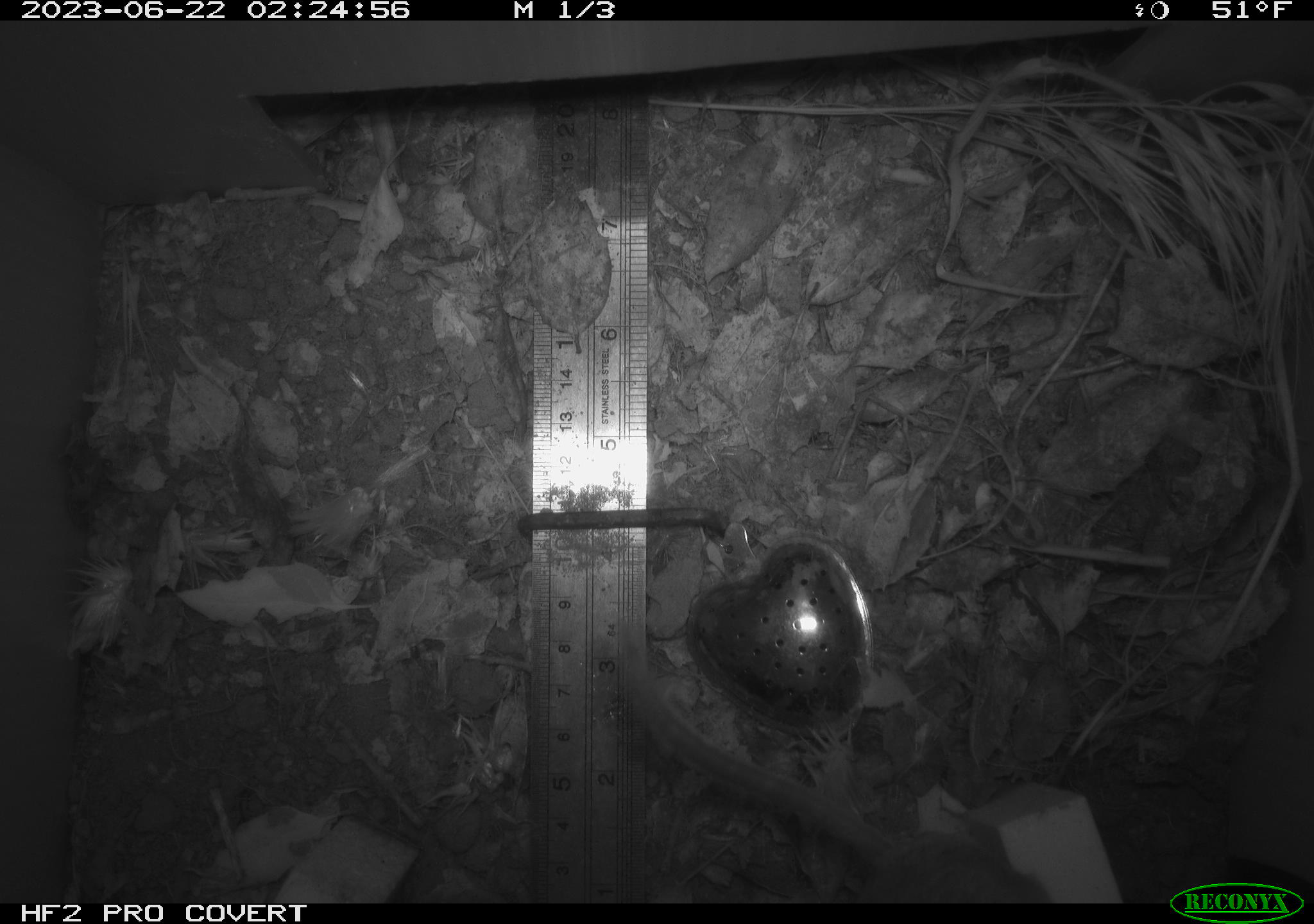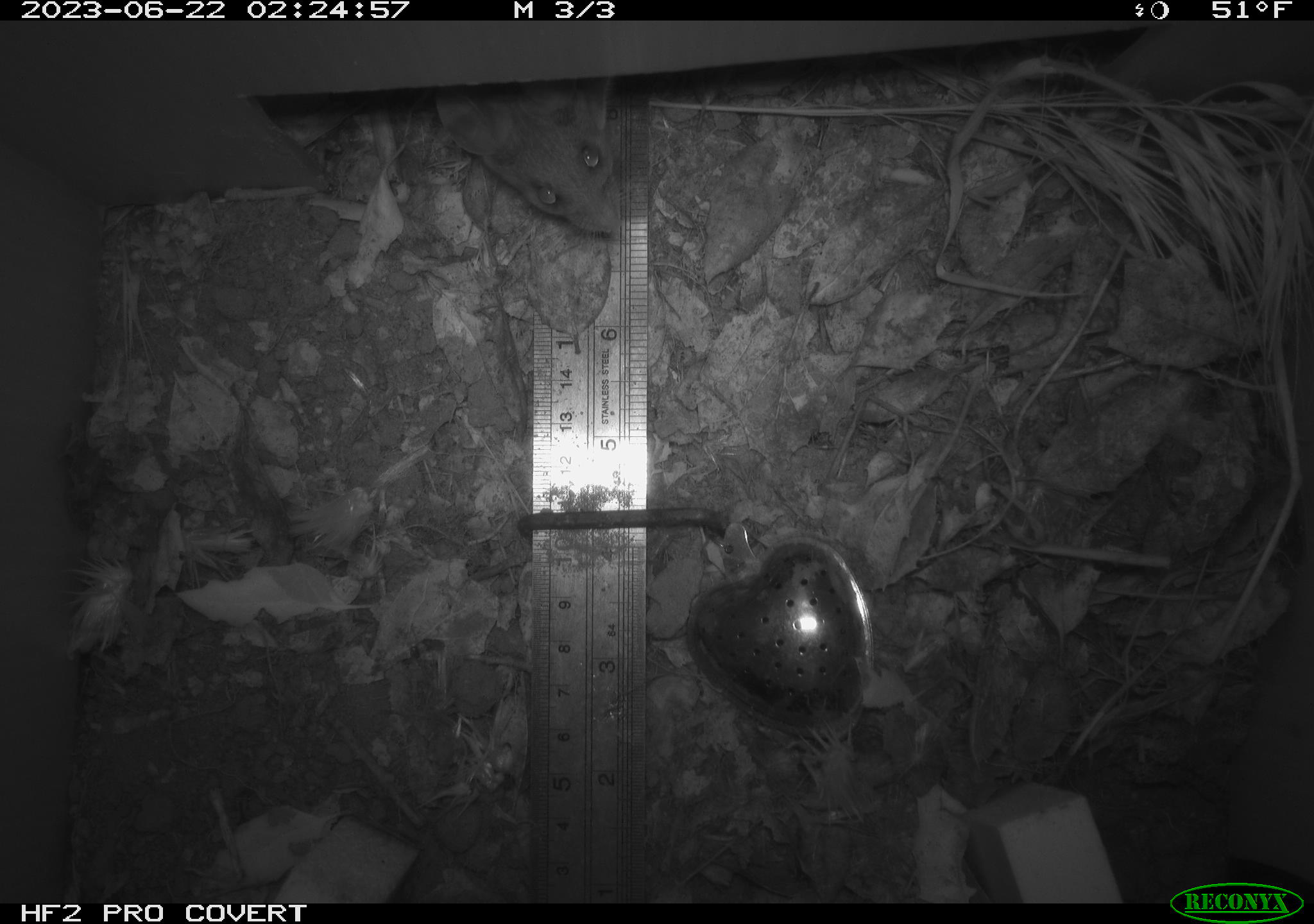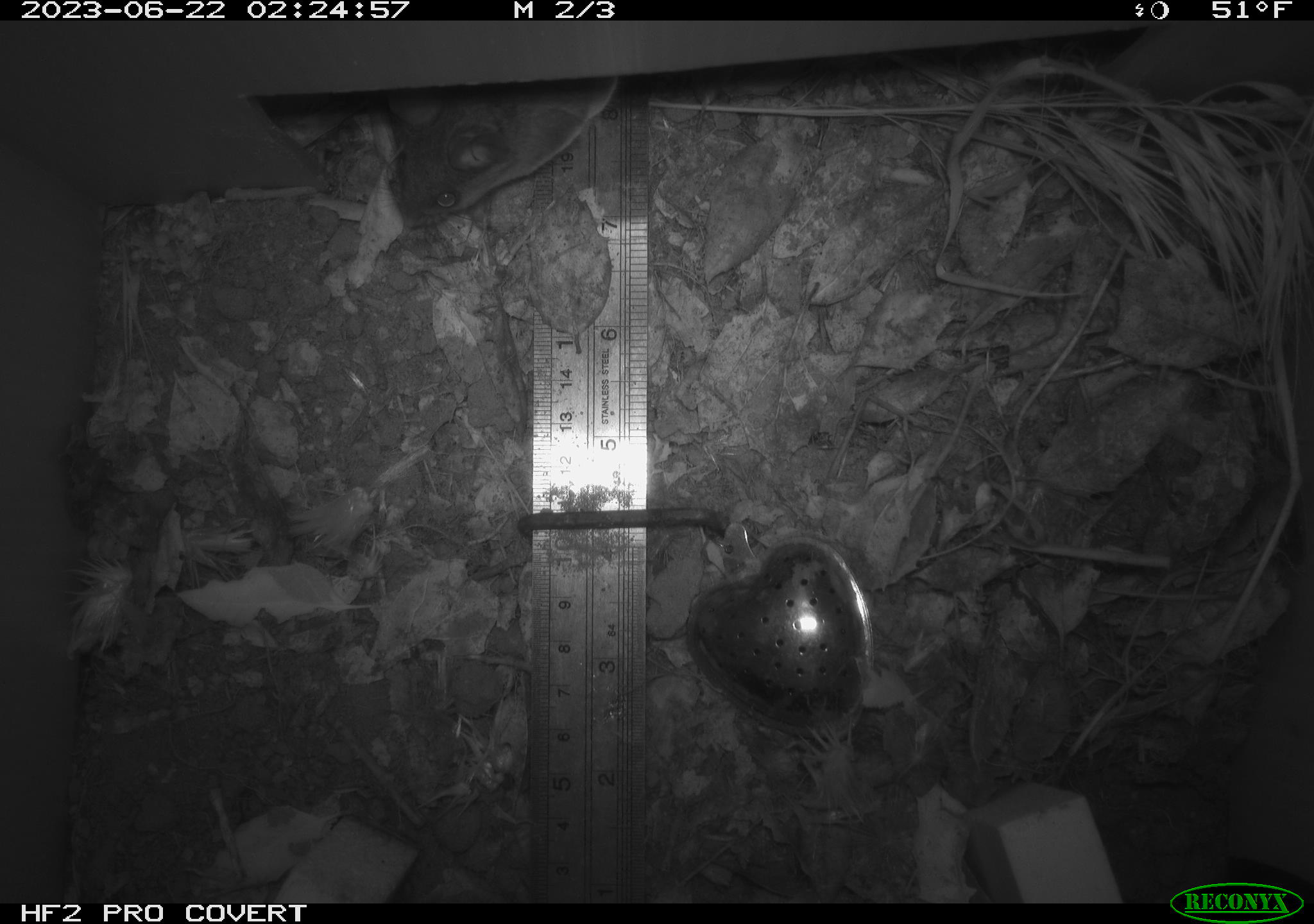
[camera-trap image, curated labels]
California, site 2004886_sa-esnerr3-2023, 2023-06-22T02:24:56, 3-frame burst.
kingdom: Animalia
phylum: Chordata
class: Mammalia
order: Rodentia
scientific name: Rodentia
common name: mouse species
Mouse species (Rodentia).